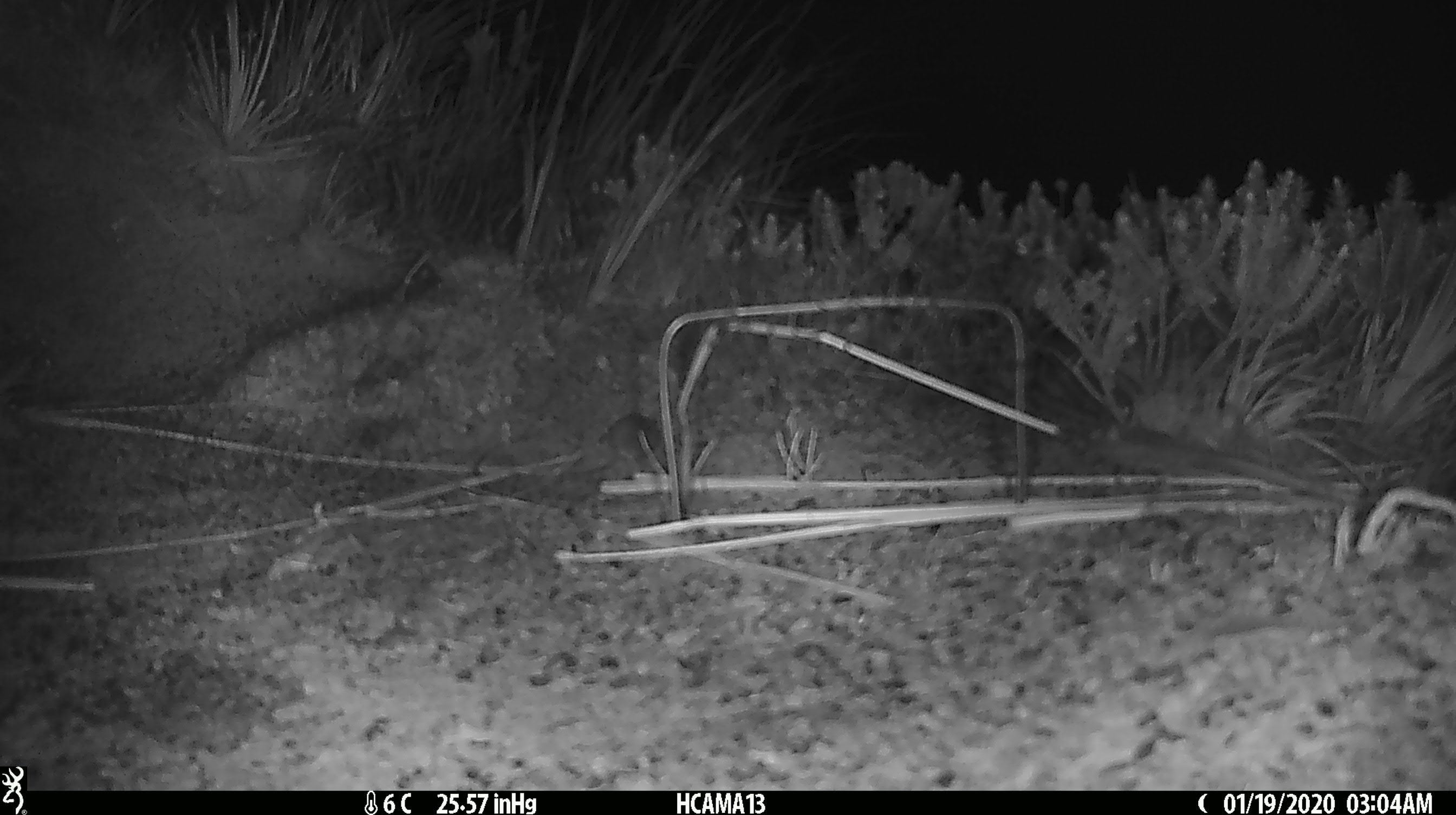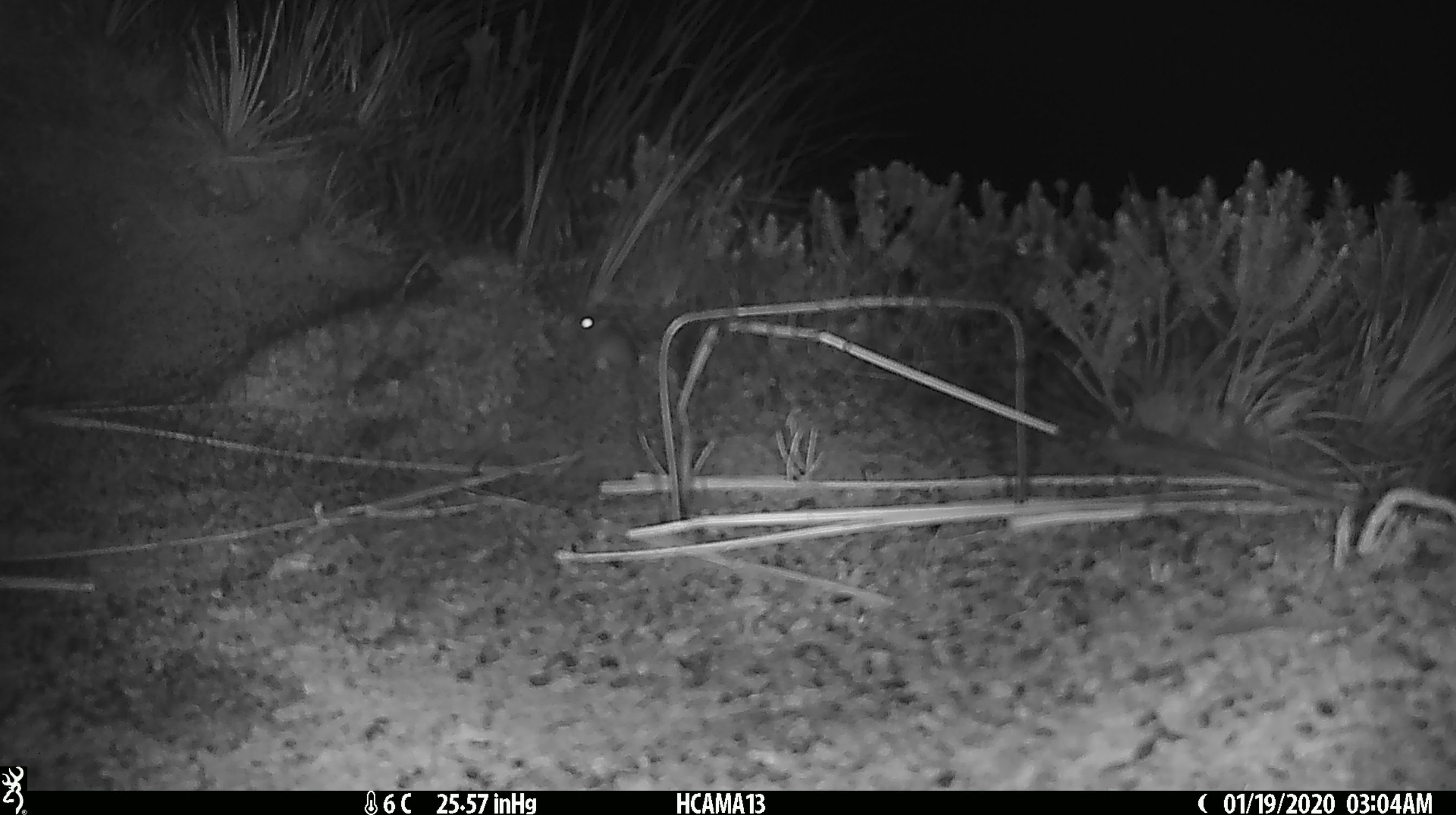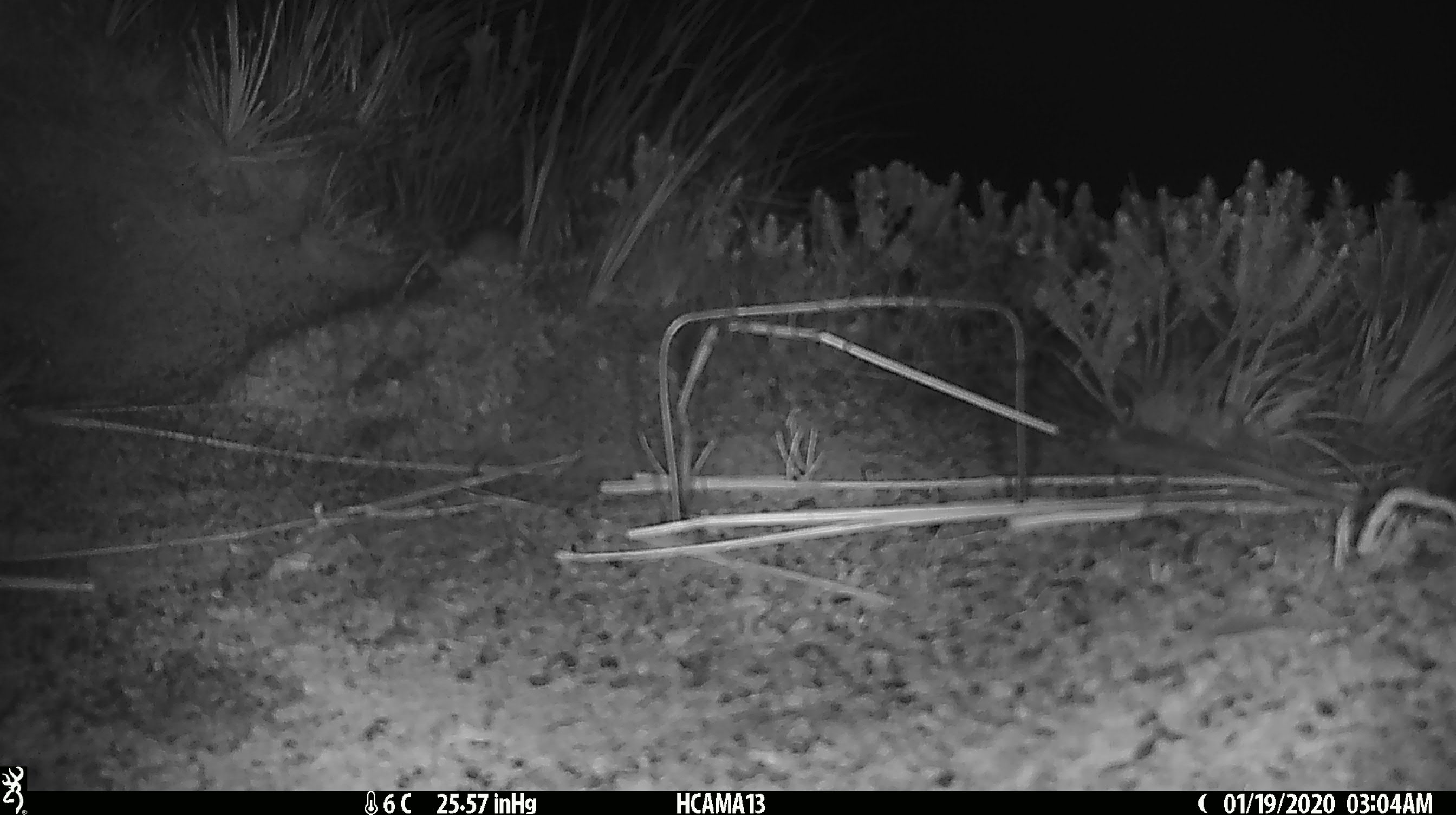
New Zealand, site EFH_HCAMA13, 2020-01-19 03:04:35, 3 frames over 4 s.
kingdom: Animalia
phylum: Chordata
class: Mammalia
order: Rodentia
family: Muridae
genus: Mus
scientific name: Mus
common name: mouse